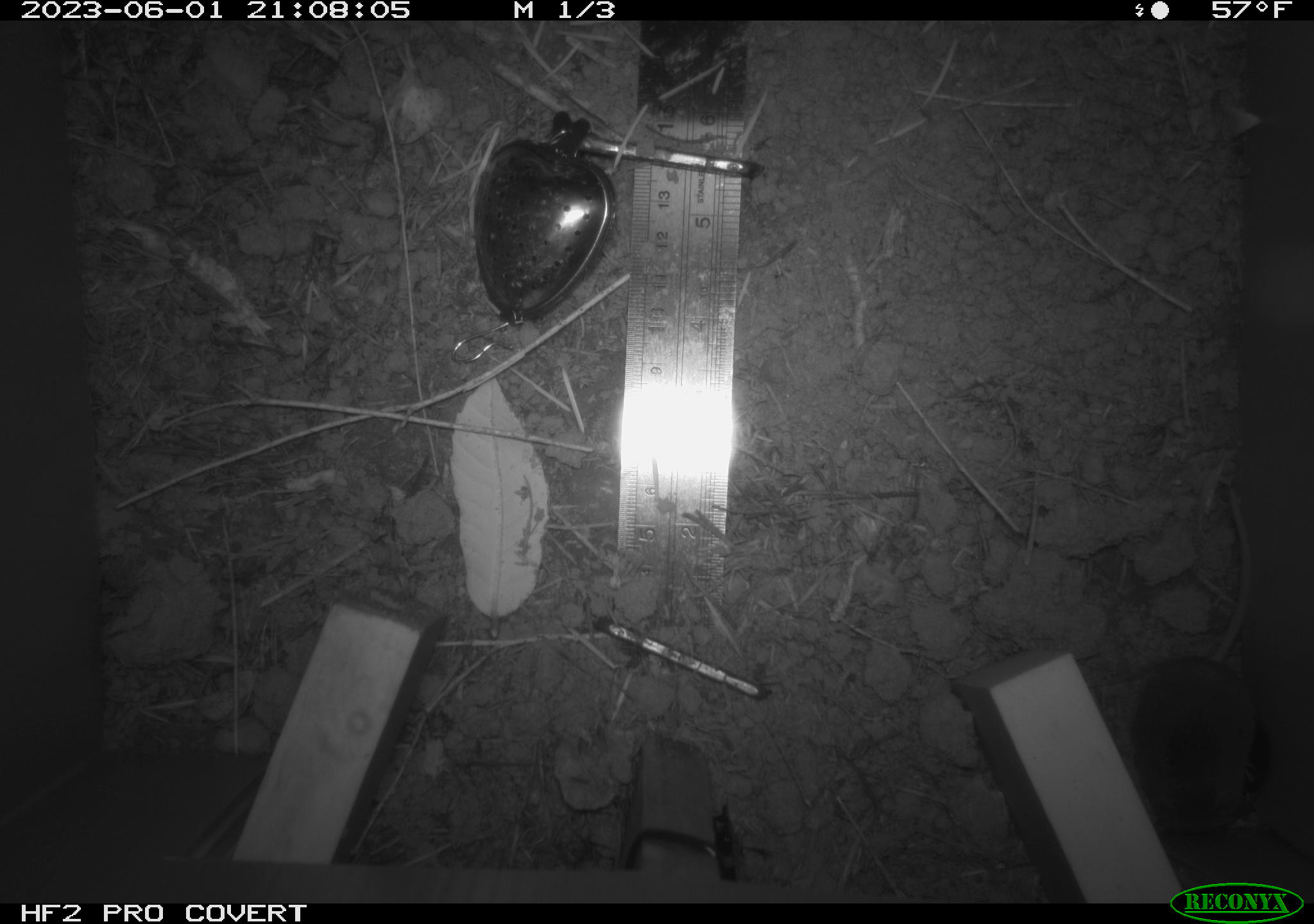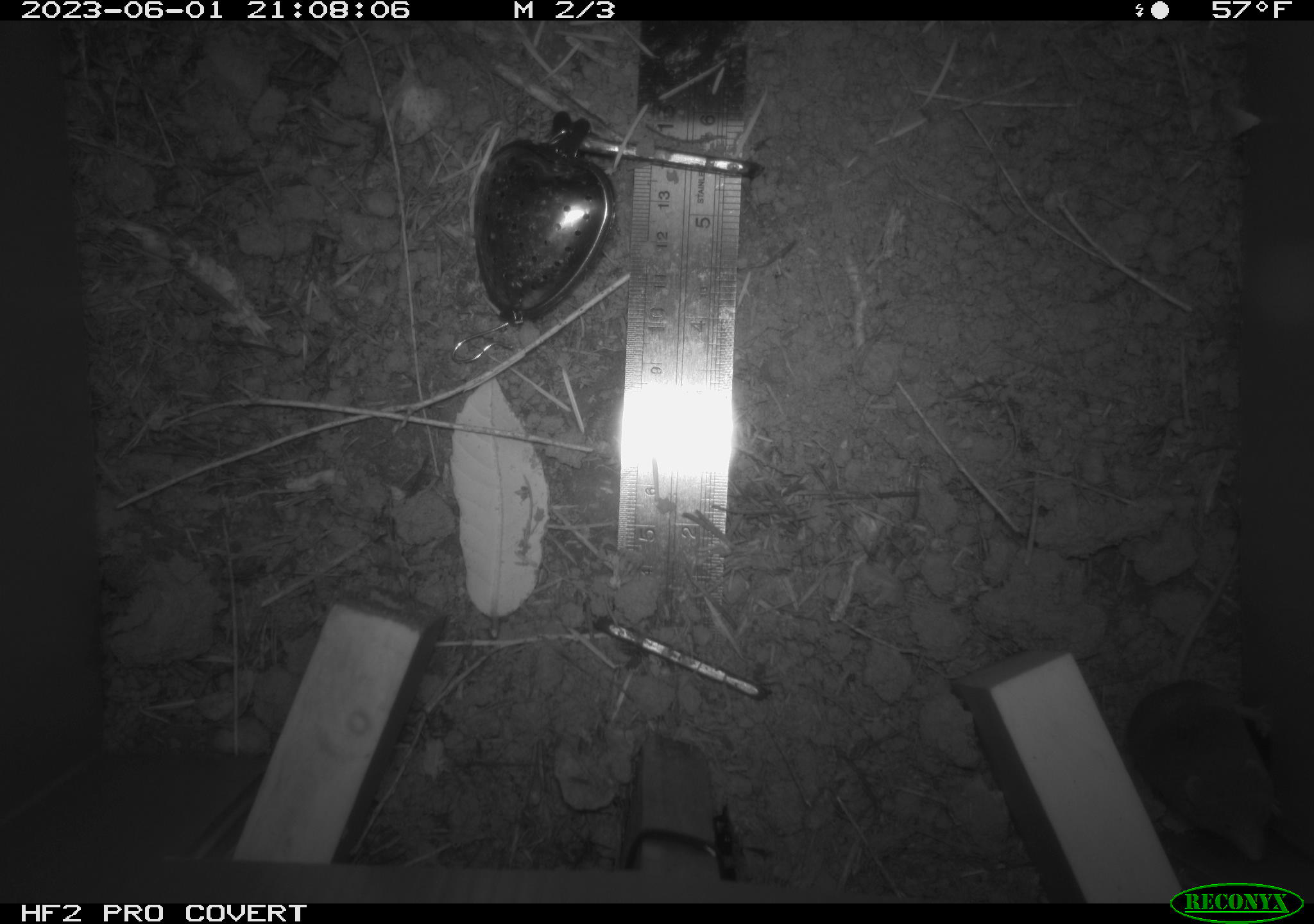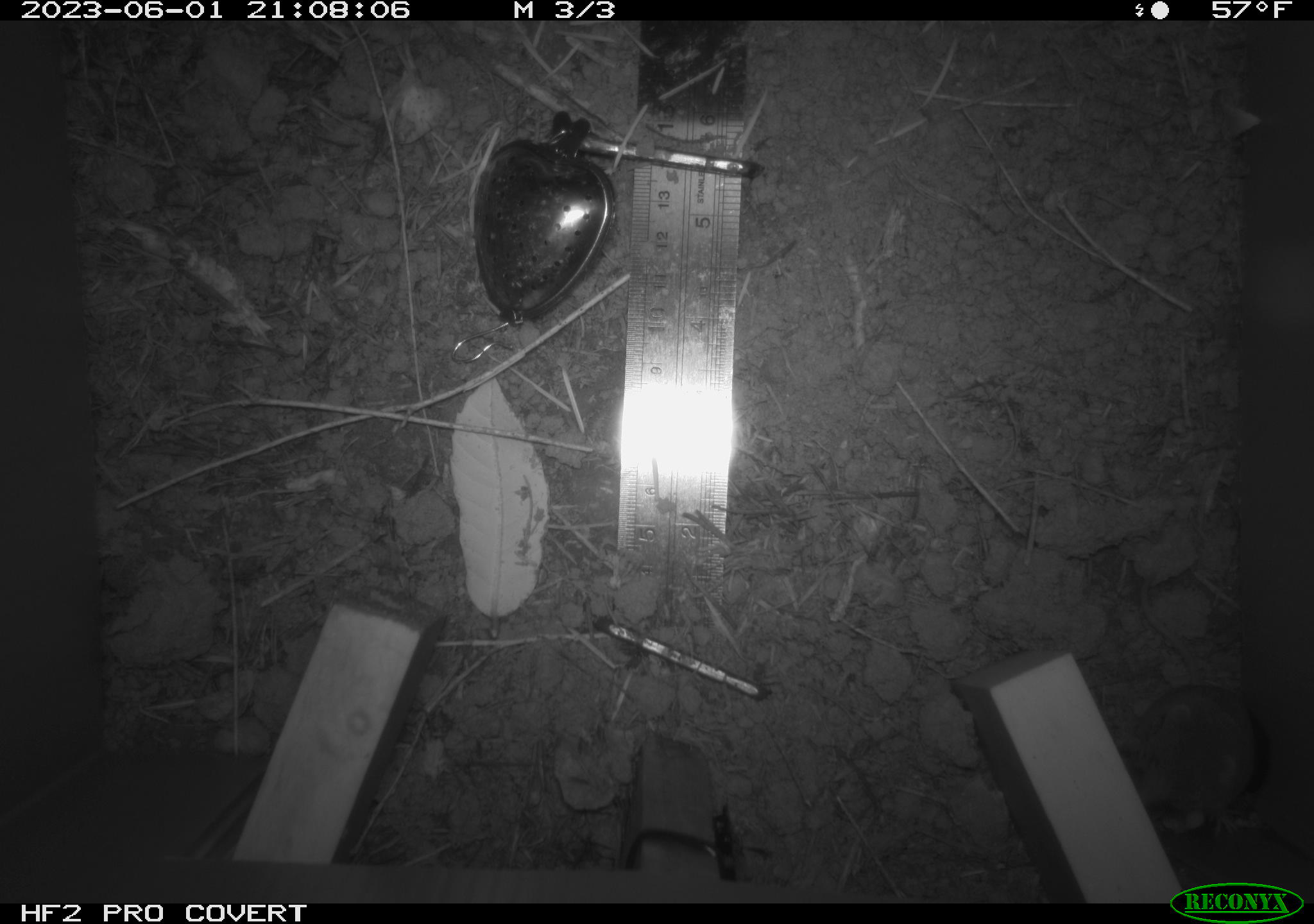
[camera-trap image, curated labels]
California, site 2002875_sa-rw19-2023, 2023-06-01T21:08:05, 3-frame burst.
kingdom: Animalia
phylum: Chordata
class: Mammalia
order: Eulipotyphla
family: Soricidae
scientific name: Soricidae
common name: shrews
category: soricidae family